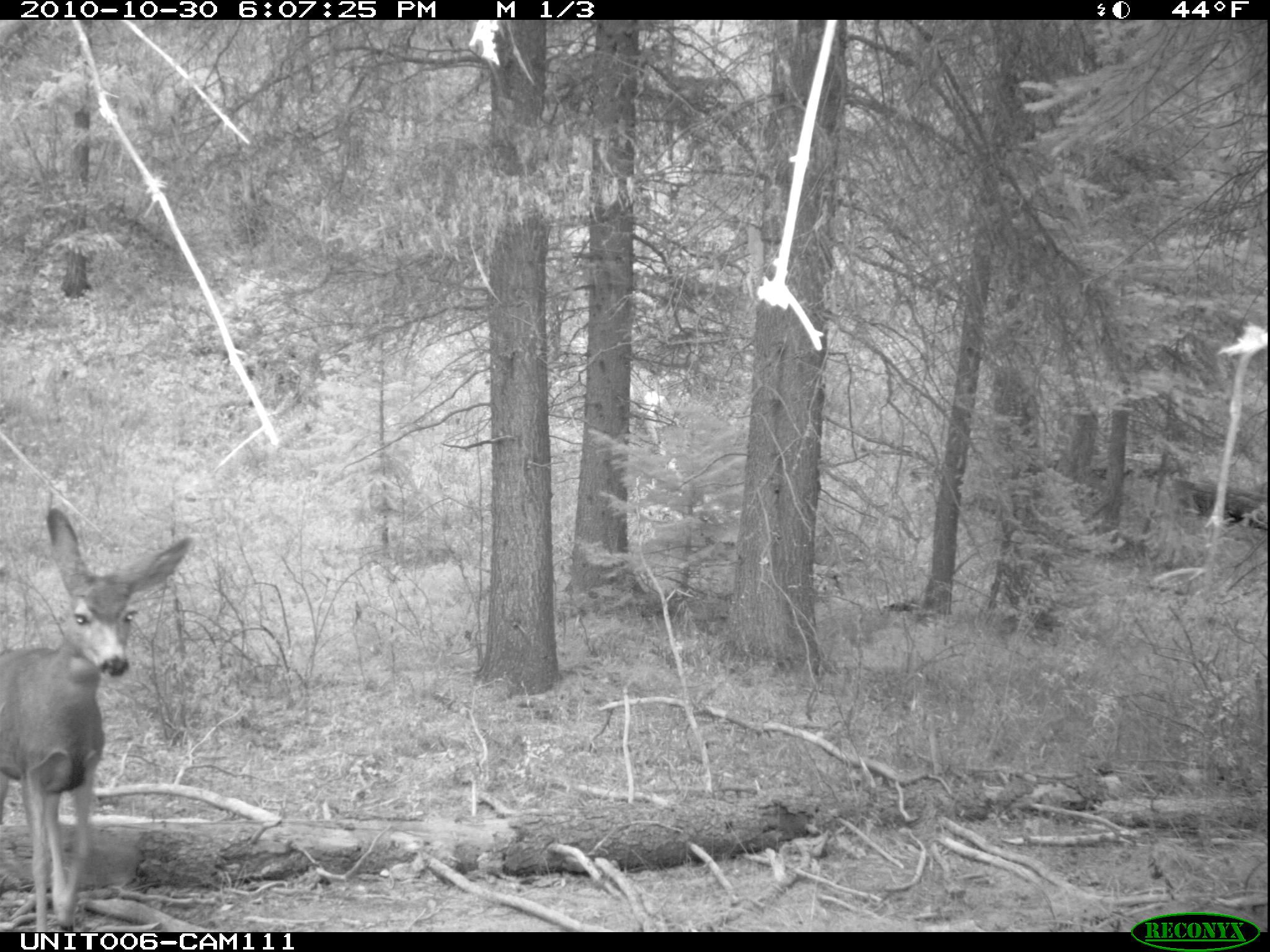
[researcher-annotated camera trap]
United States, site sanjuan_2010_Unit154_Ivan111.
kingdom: Animalia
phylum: Chordata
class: Mammalia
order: Artiodactyla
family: Cervidae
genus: Odocoileus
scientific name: Odocoileus hemionus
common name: mule deer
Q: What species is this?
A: Odocoileus hemionus (mule deer).